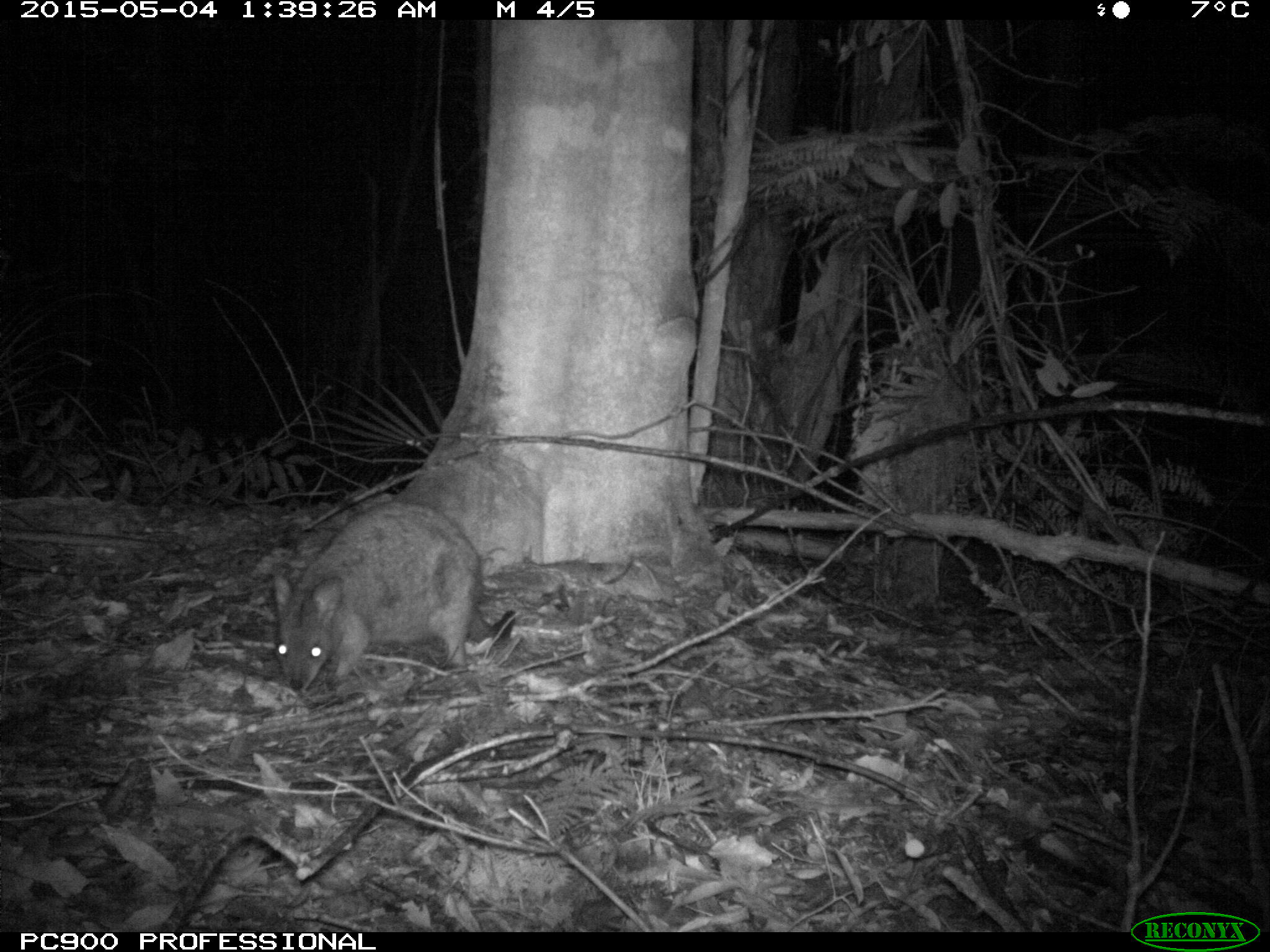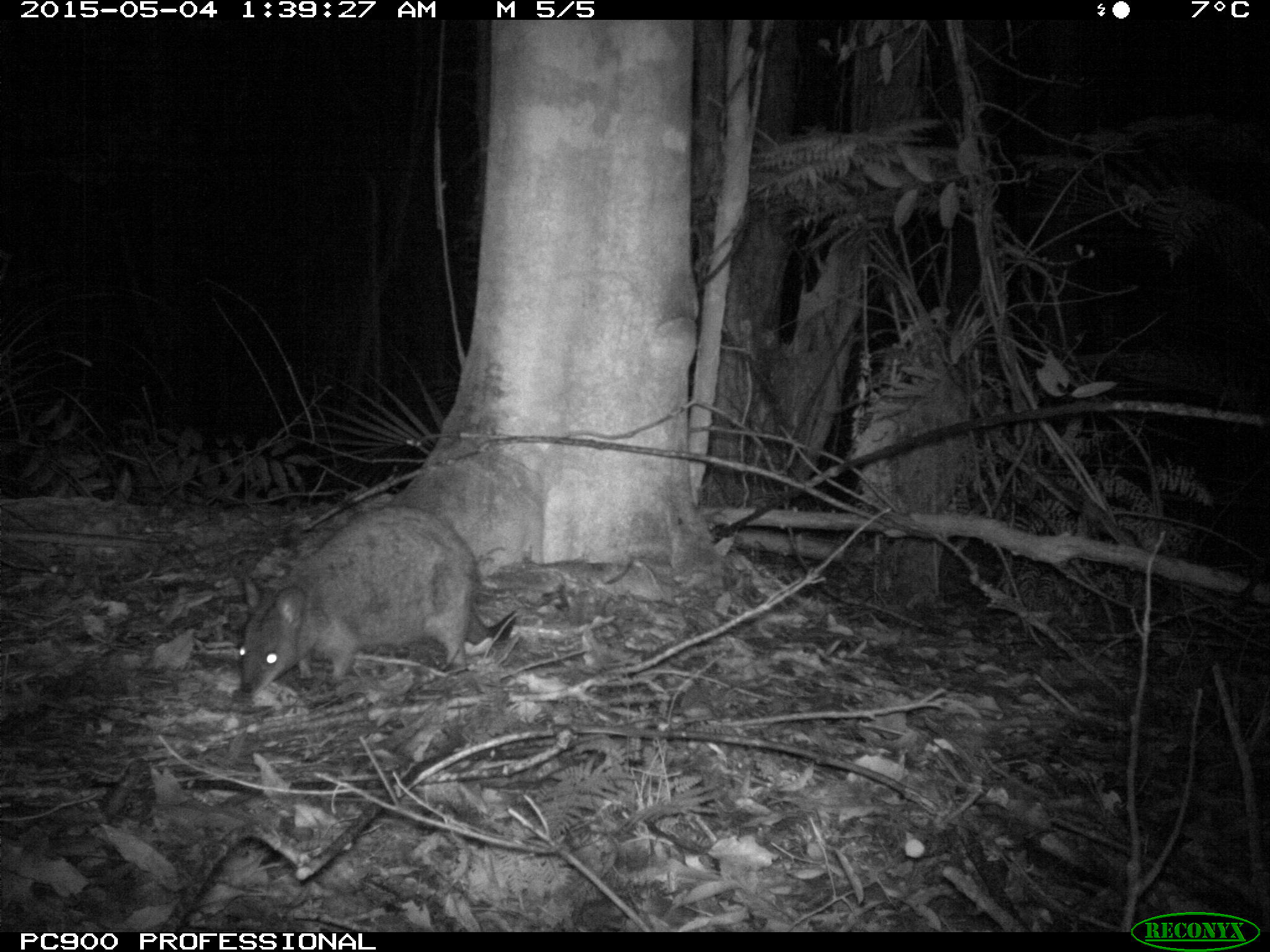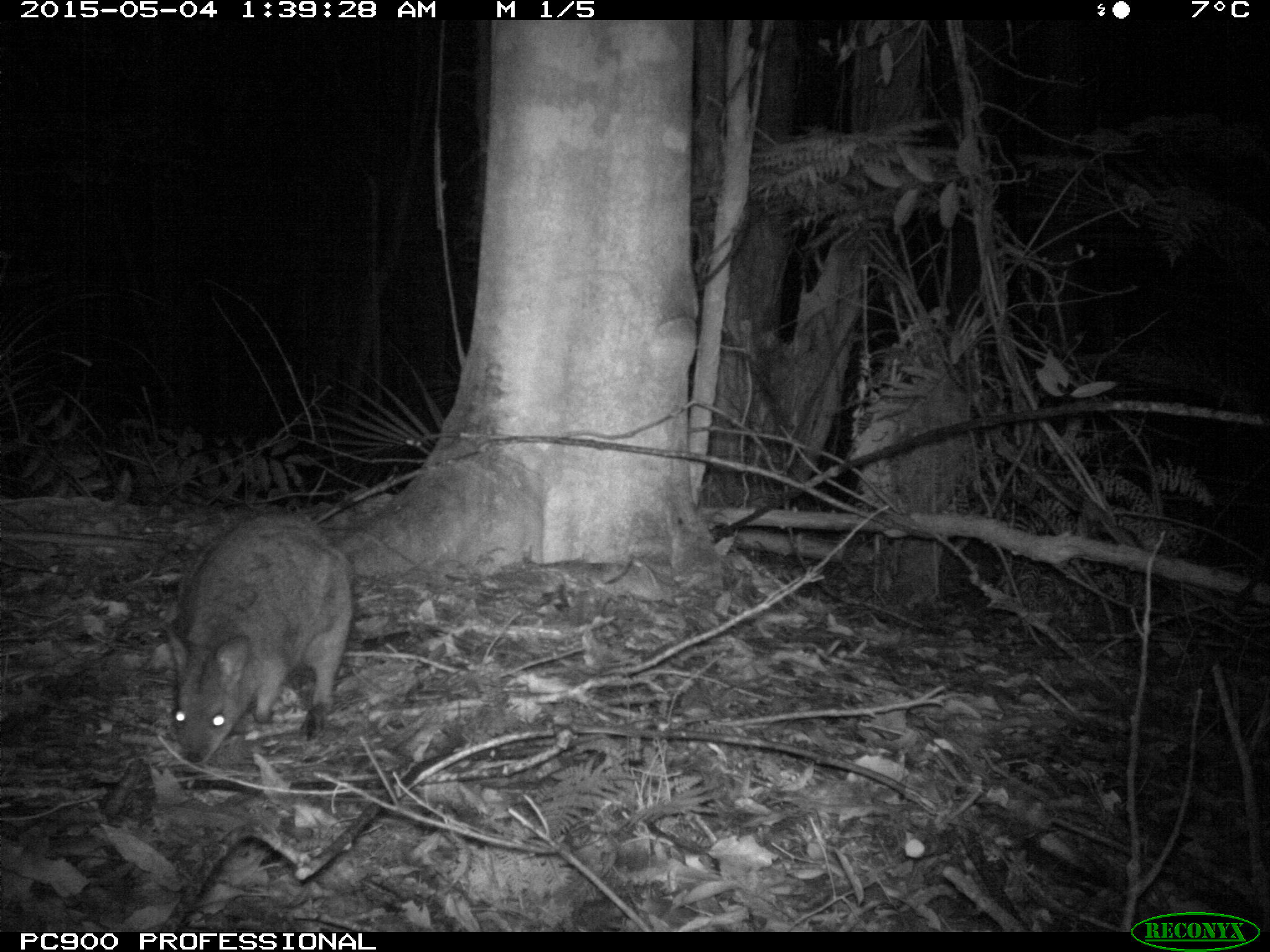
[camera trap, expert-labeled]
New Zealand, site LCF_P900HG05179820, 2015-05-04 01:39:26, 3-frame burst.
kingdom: Animalia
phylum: Chordata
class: Mammalia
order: Diprotodontia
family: Macropodidae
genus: Notamacropus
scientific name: Notamacropus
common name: wallaby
Wallaby (Notamacropus).